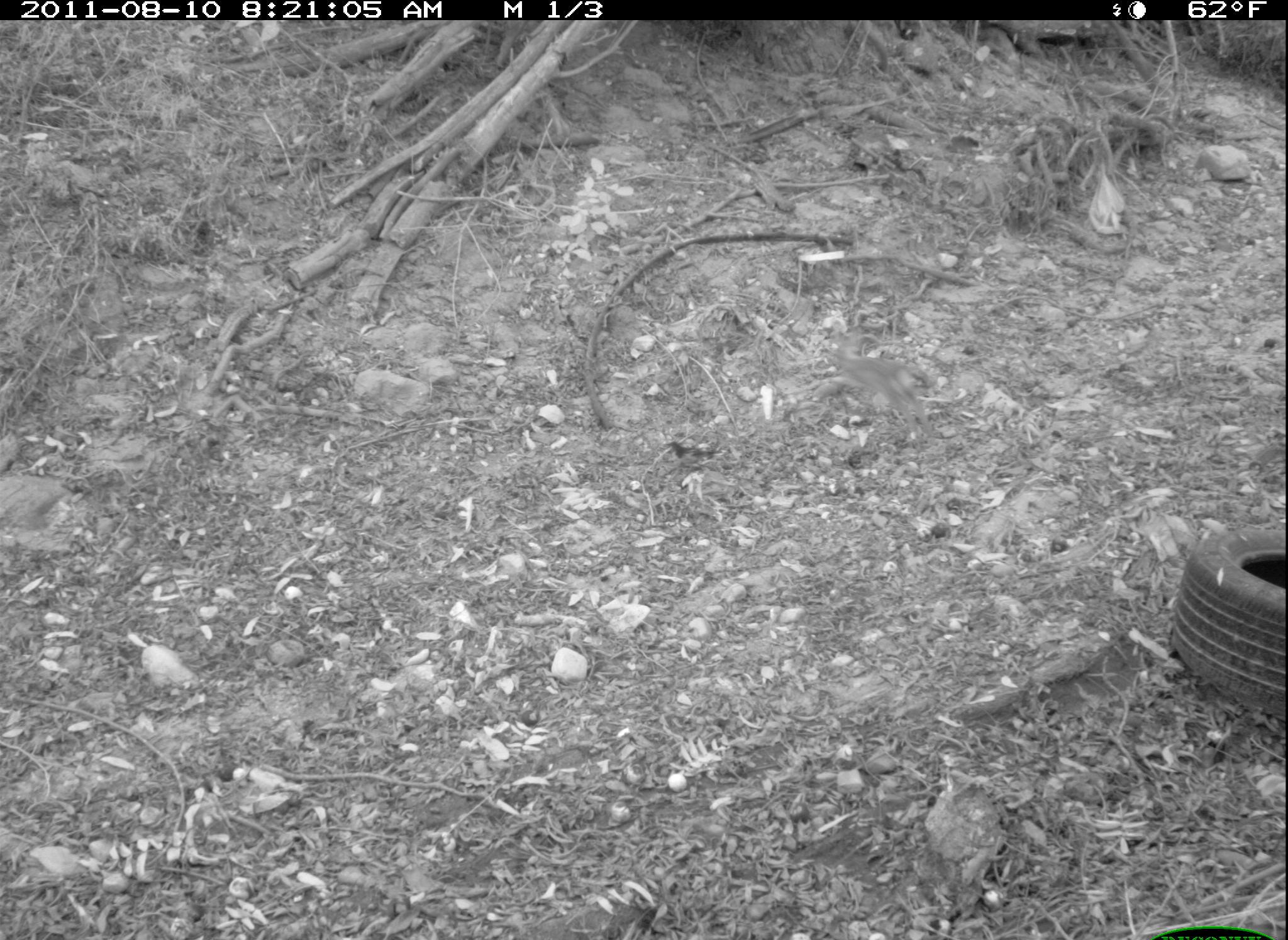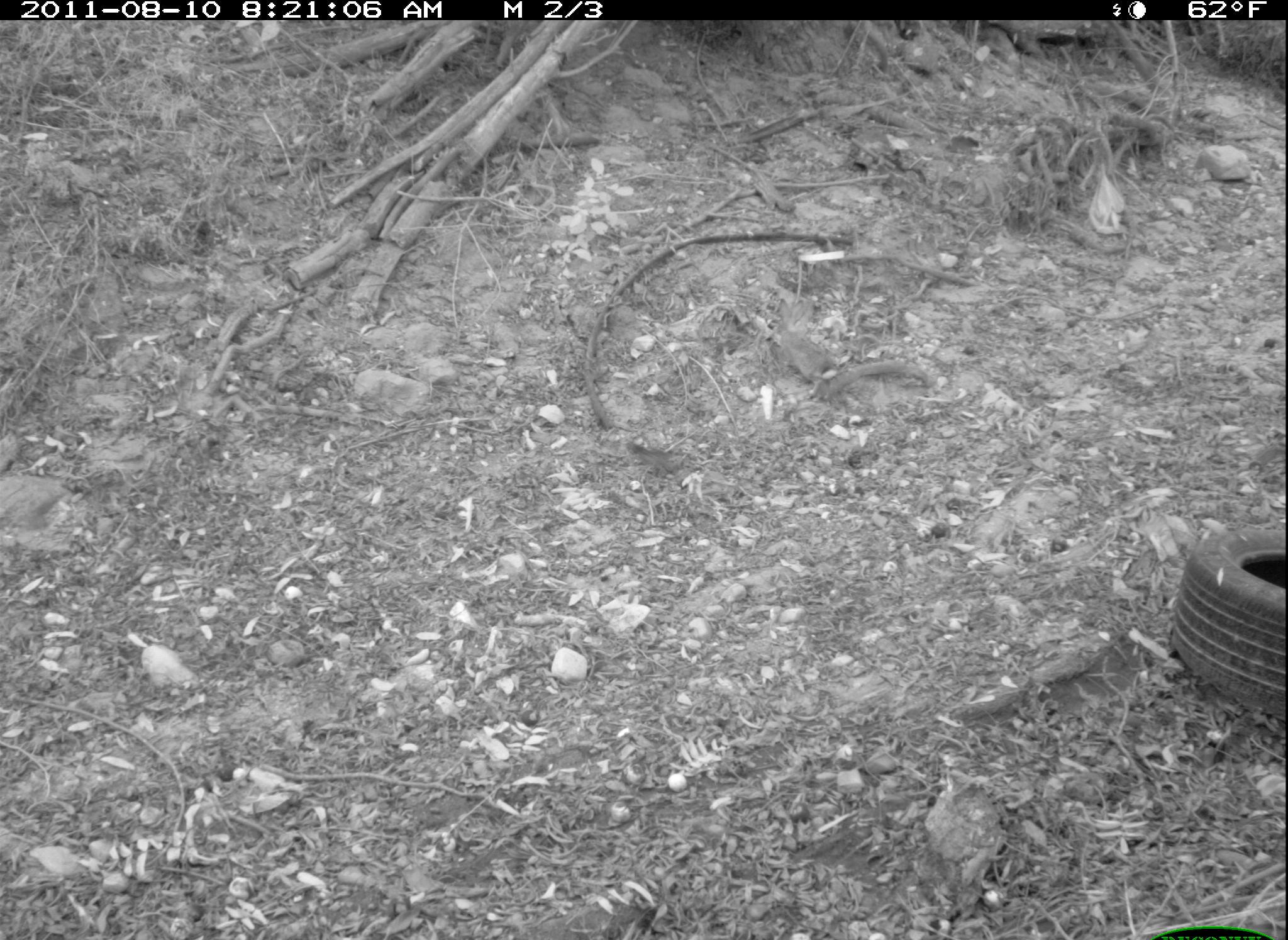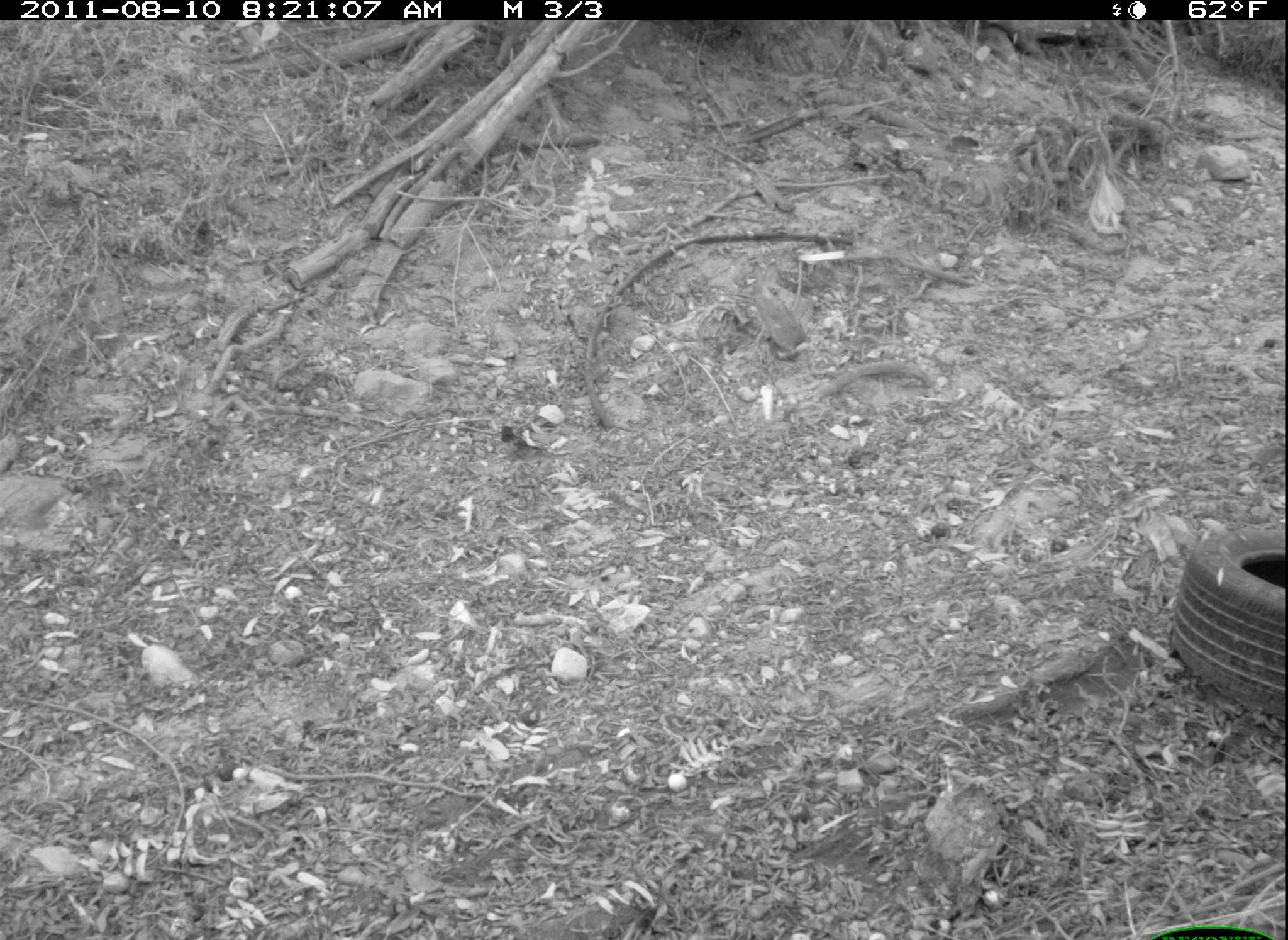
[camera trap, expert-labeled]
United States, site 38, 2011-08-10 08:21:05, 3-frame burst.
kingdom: Animalia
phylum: Chordata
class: Mammalia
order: Lagomorpha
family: Leporidae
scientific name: Leporidae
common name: rabbits and hares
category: rabbit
Rabbit (rabbits and hares) (Leporidae).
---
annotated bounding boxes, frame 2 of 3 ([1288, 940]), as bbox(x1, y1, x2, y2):
rabbit: bbox(768, 294, 849, 399)